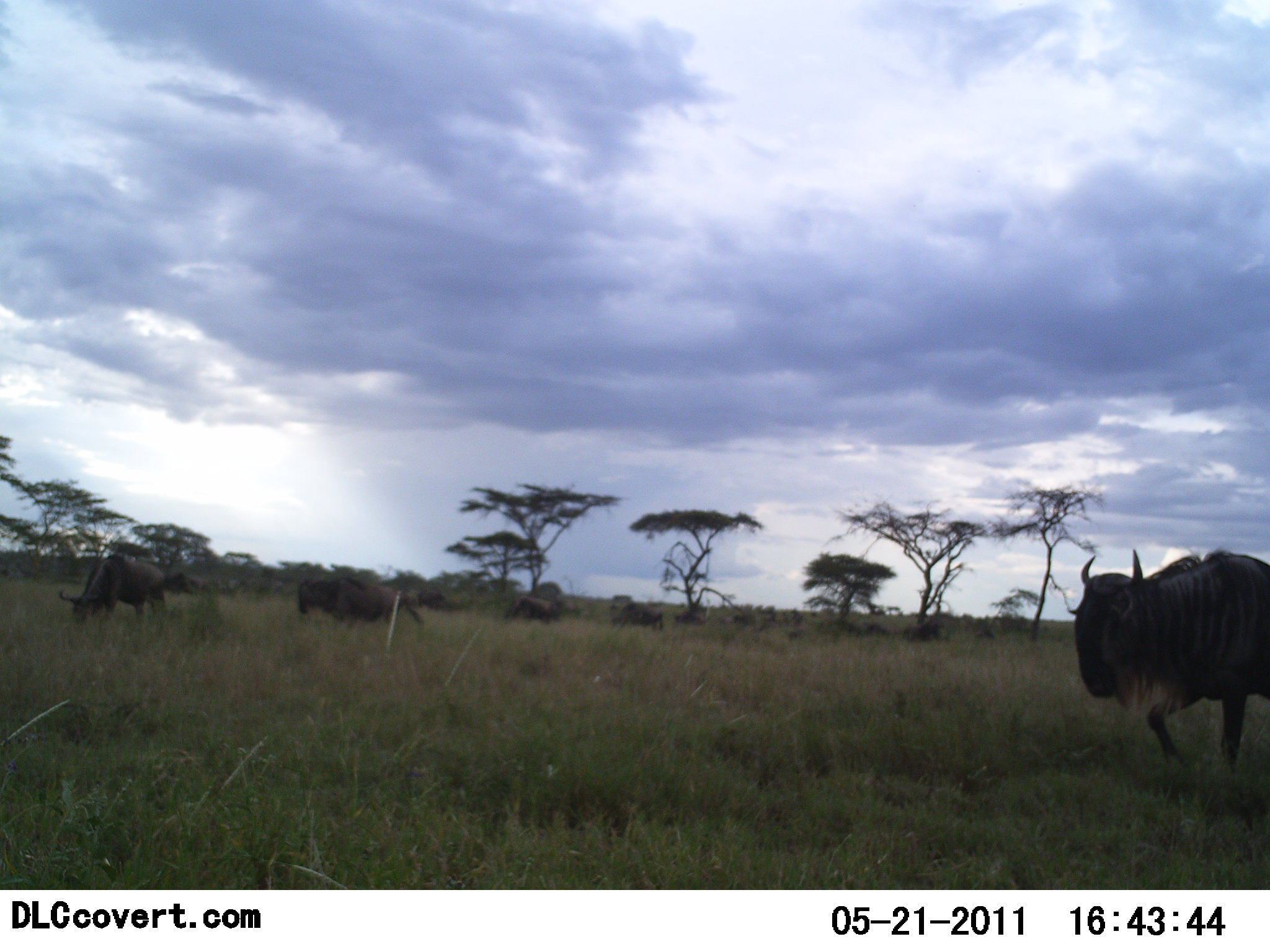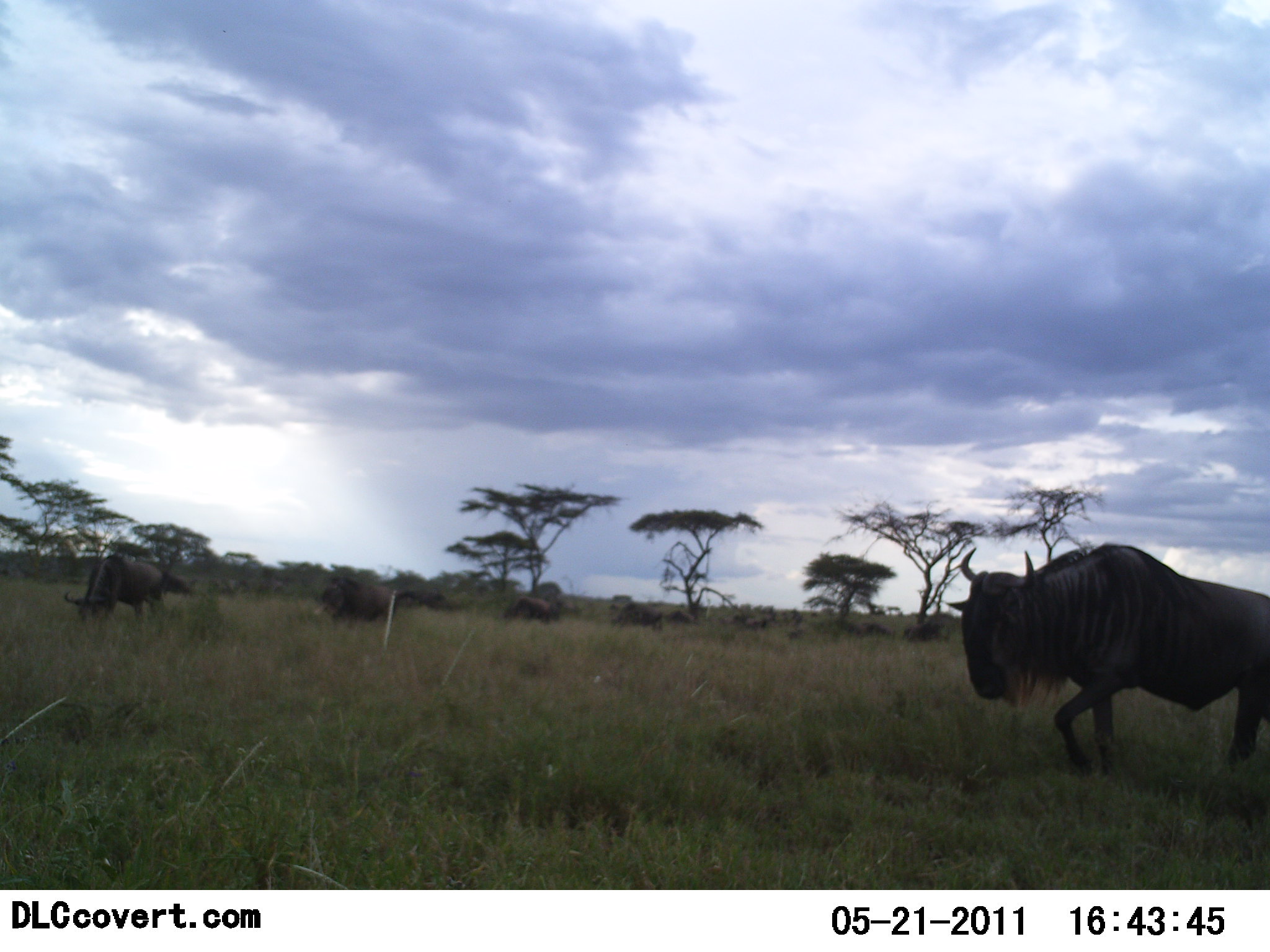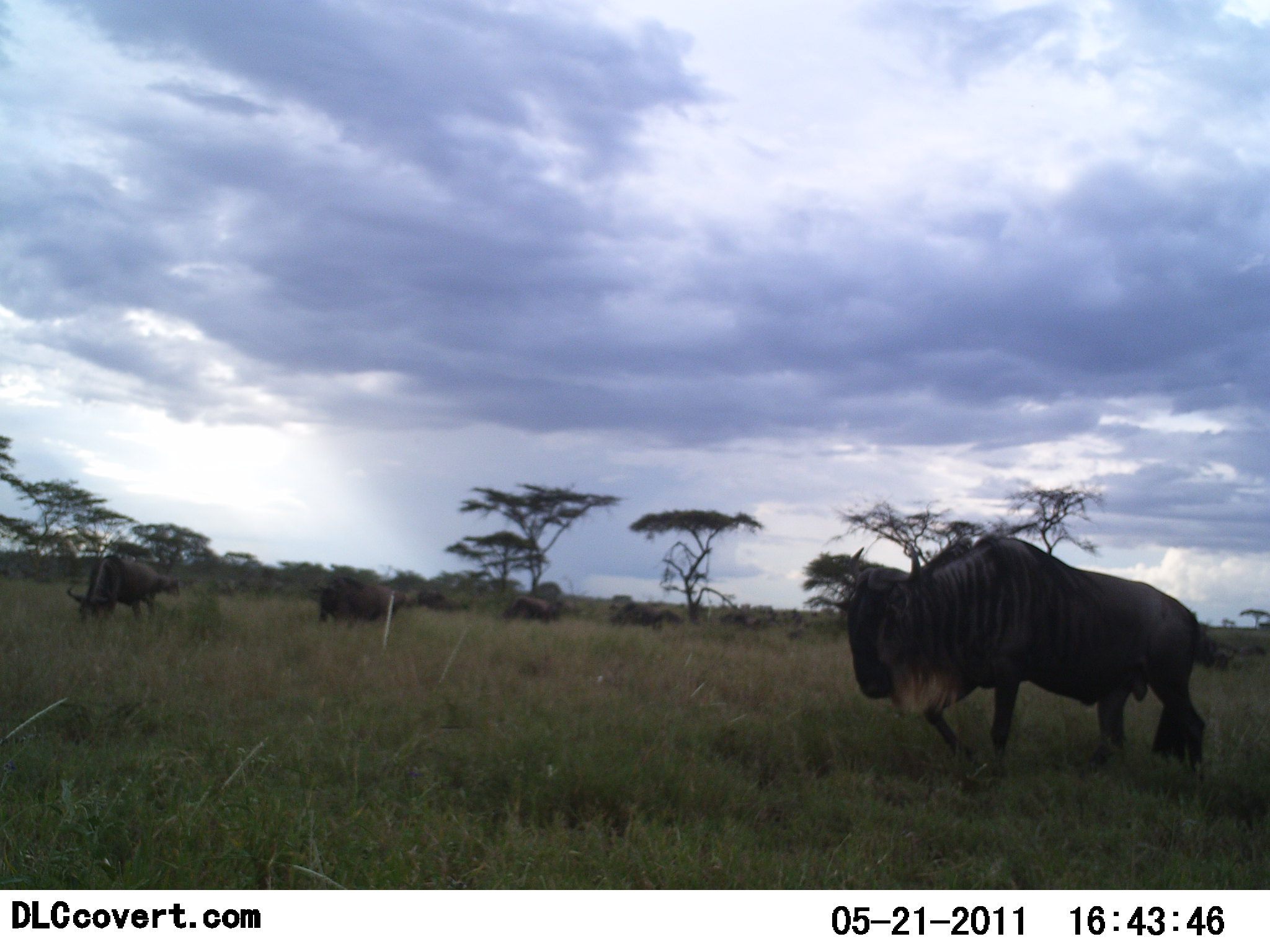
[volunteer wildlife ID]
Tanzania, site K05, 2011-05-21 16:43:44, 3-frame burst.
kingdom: Animalia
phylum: Chordata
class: Mammalia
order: Artiodactyla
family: Bovidae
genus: Connochaetes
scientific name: Connochaetes taurinus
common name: blue wildebeest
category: wildebeest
Wildebeest (blue wildebeest) (Connochaetes taurinus), count 11-50. Behavior (volunteer vote fractions): standing 23%, resting 0%, moving 100%, interacting 0%. Young present (vote fraction): 0%. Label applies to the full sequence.